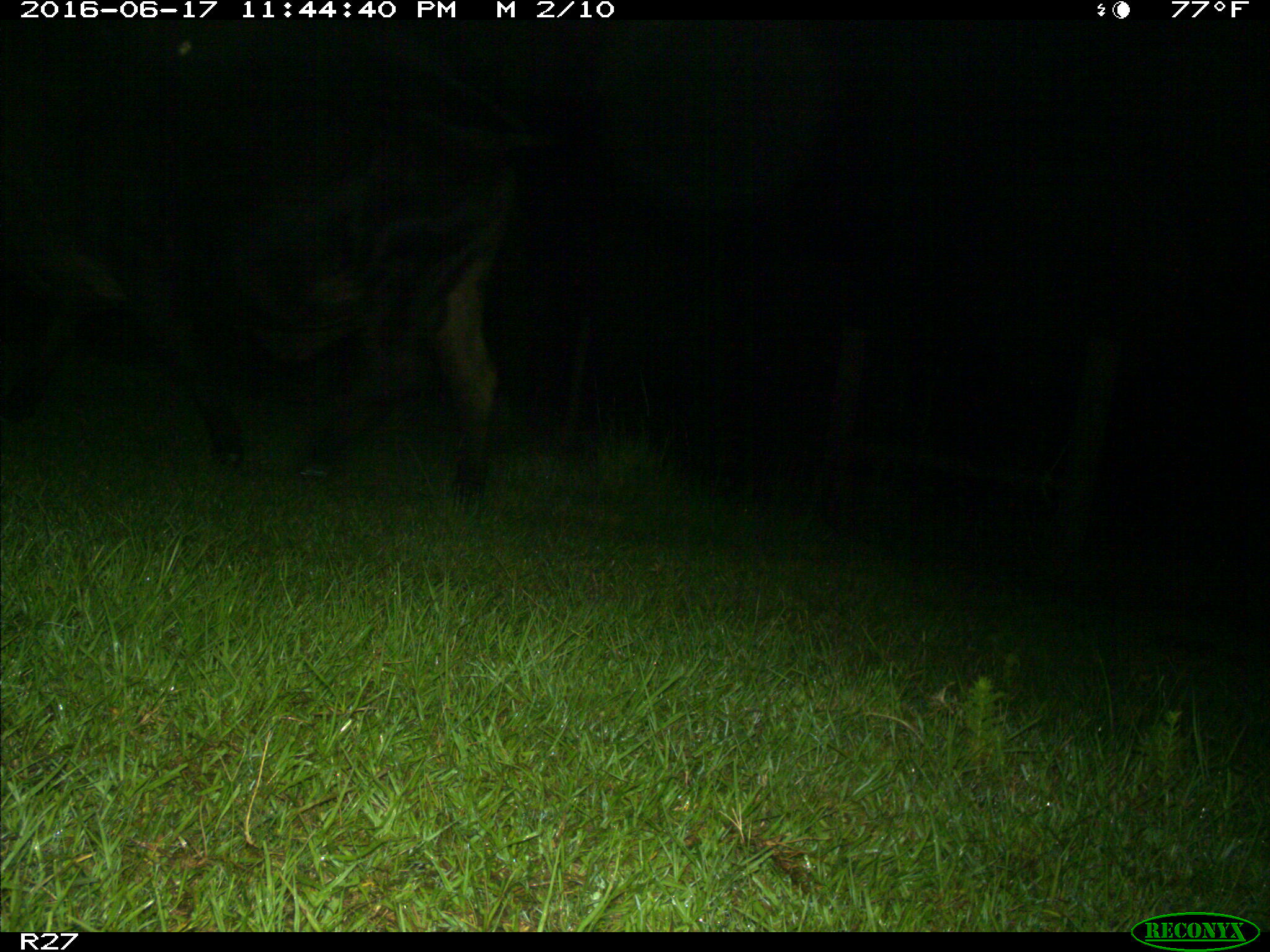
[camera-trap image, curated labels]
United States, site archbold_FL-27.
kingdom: Animalia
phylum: Chordata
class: Mammalia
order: Artiodactyla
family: Bovidae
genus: Bos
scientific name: Bos taurus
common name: domestic cow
Bos taurus (domestic cow).